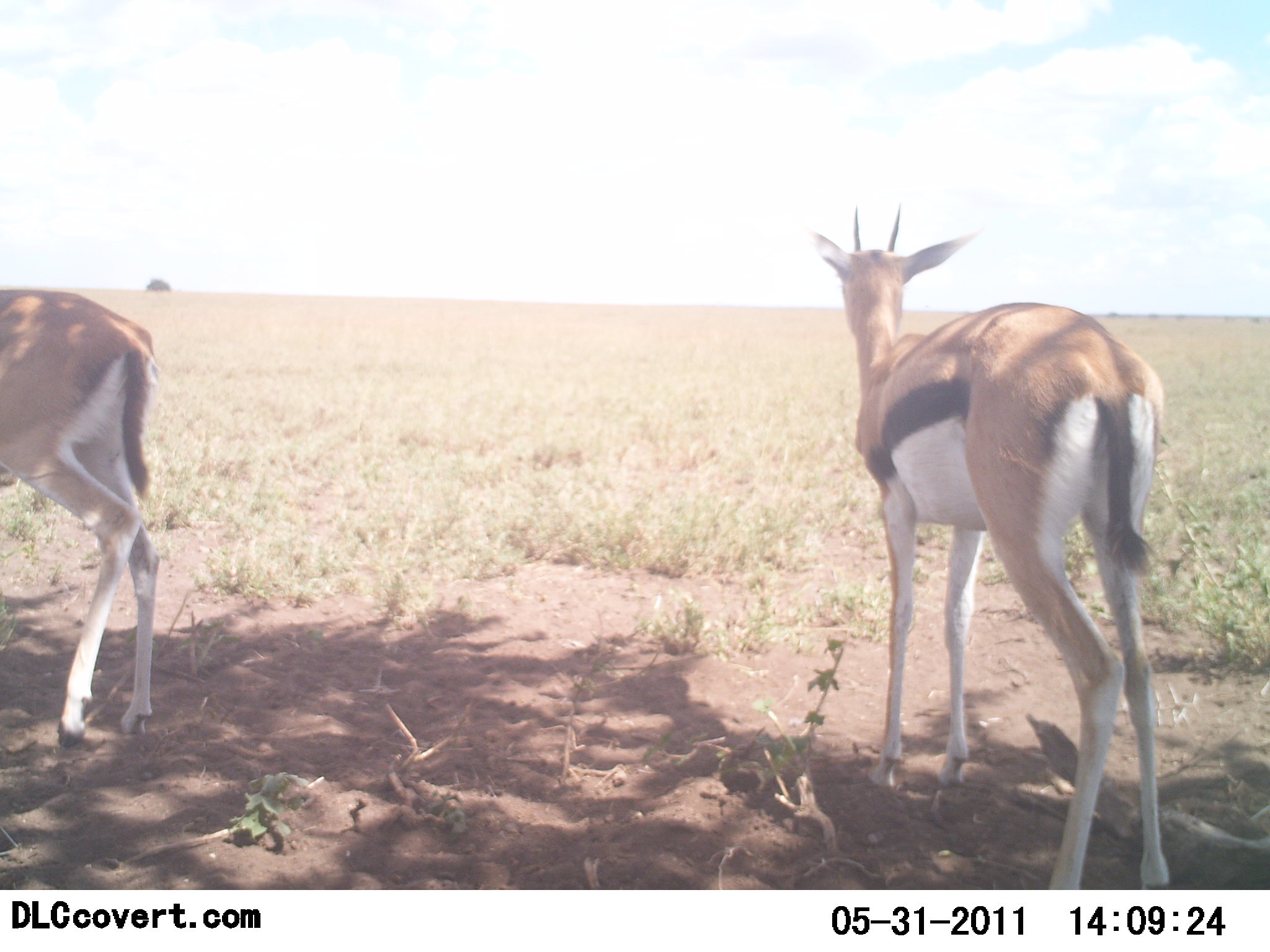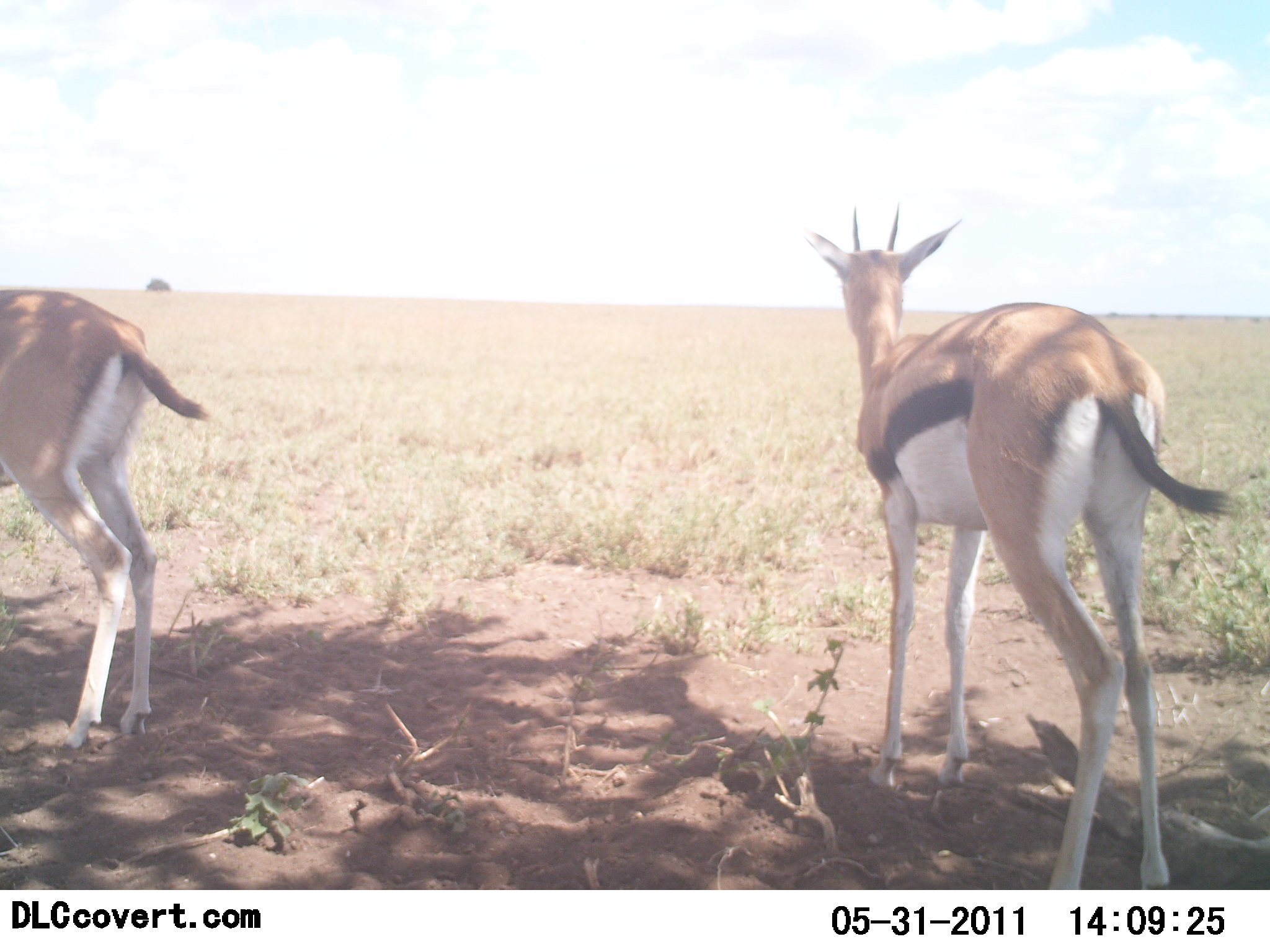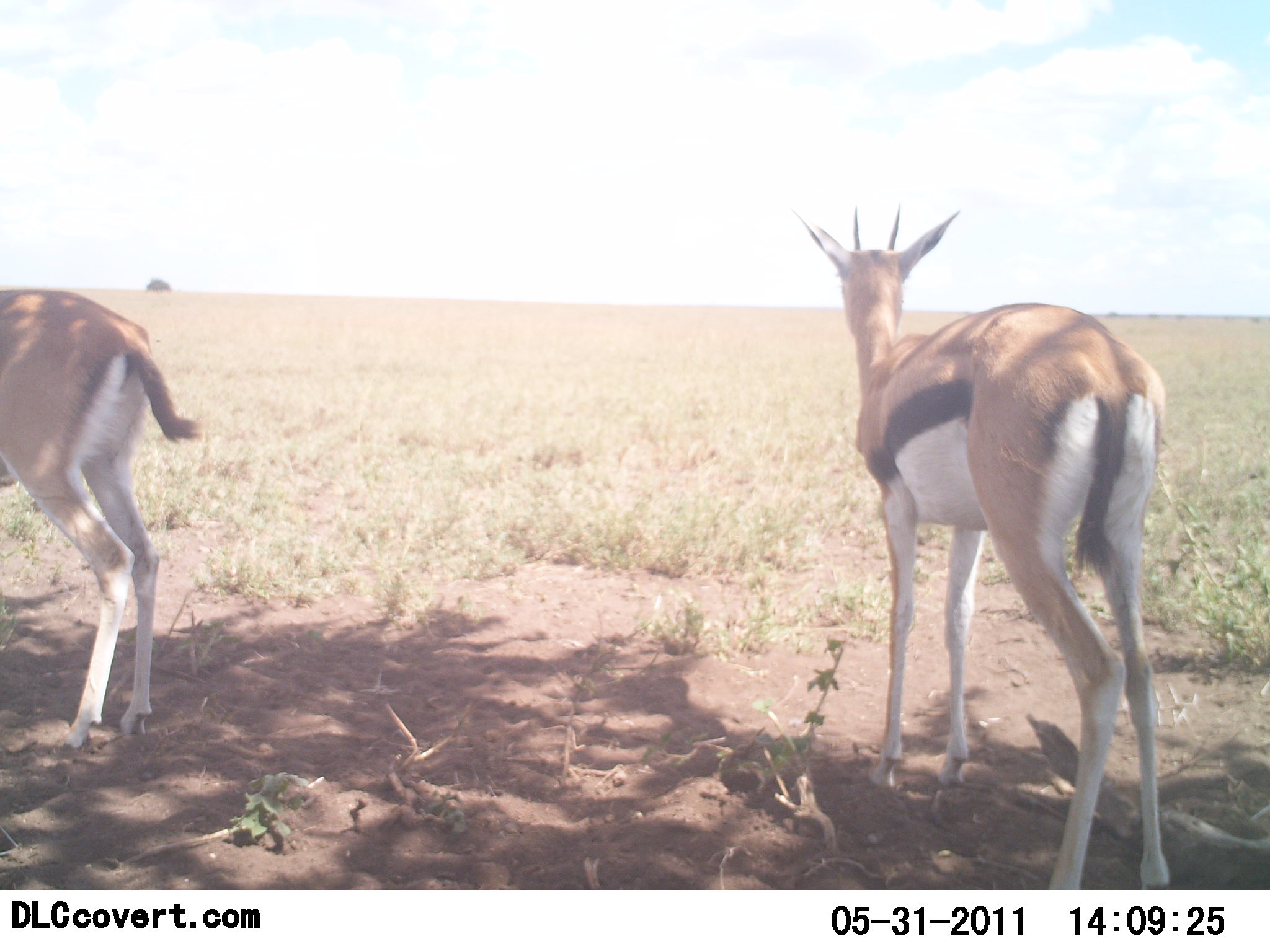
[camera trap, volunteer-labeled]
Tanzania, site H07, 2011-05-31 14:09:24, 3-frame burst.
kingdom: Animalia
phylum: Chordata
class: Mammalia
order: Artiodactyla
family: Bovidae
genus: Eudorcas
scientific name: Eudorcas thomsonii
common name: thomson's gazelle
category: gazellethomsons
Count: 2.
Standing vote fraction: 100%.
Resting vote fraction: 8%.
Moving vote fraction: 0%.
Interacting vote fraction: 0%.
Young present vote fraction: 0%.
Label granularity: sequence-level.